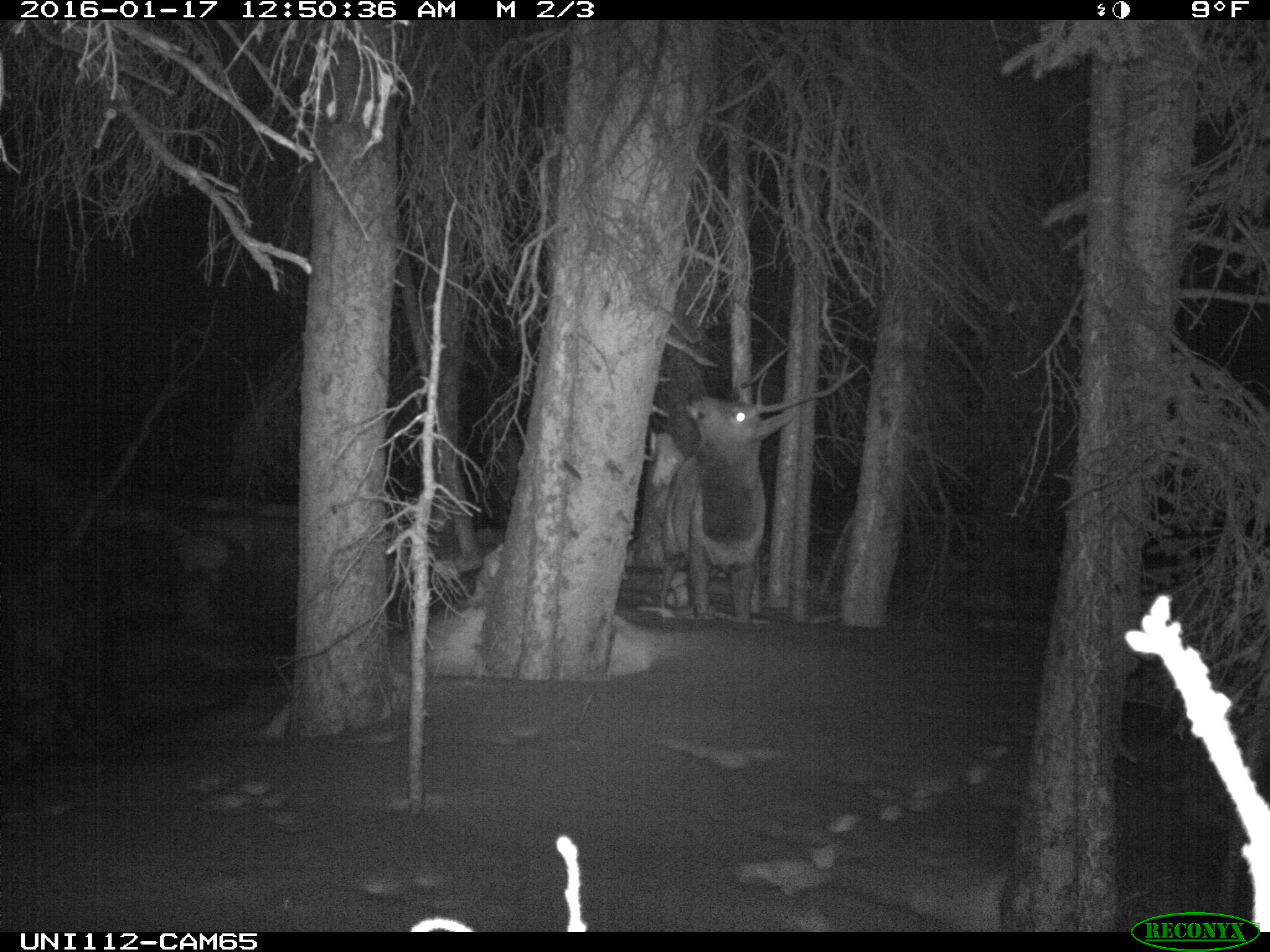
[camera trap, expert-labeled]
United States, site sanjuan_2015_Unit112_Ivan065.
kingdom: Animalia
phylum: Chordata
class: Mammalia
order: Artiodactyla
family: Cervidae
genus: Cervus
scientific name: Cervus elaphus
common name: red deer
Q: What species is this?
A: Cervus elaphus (red deer).